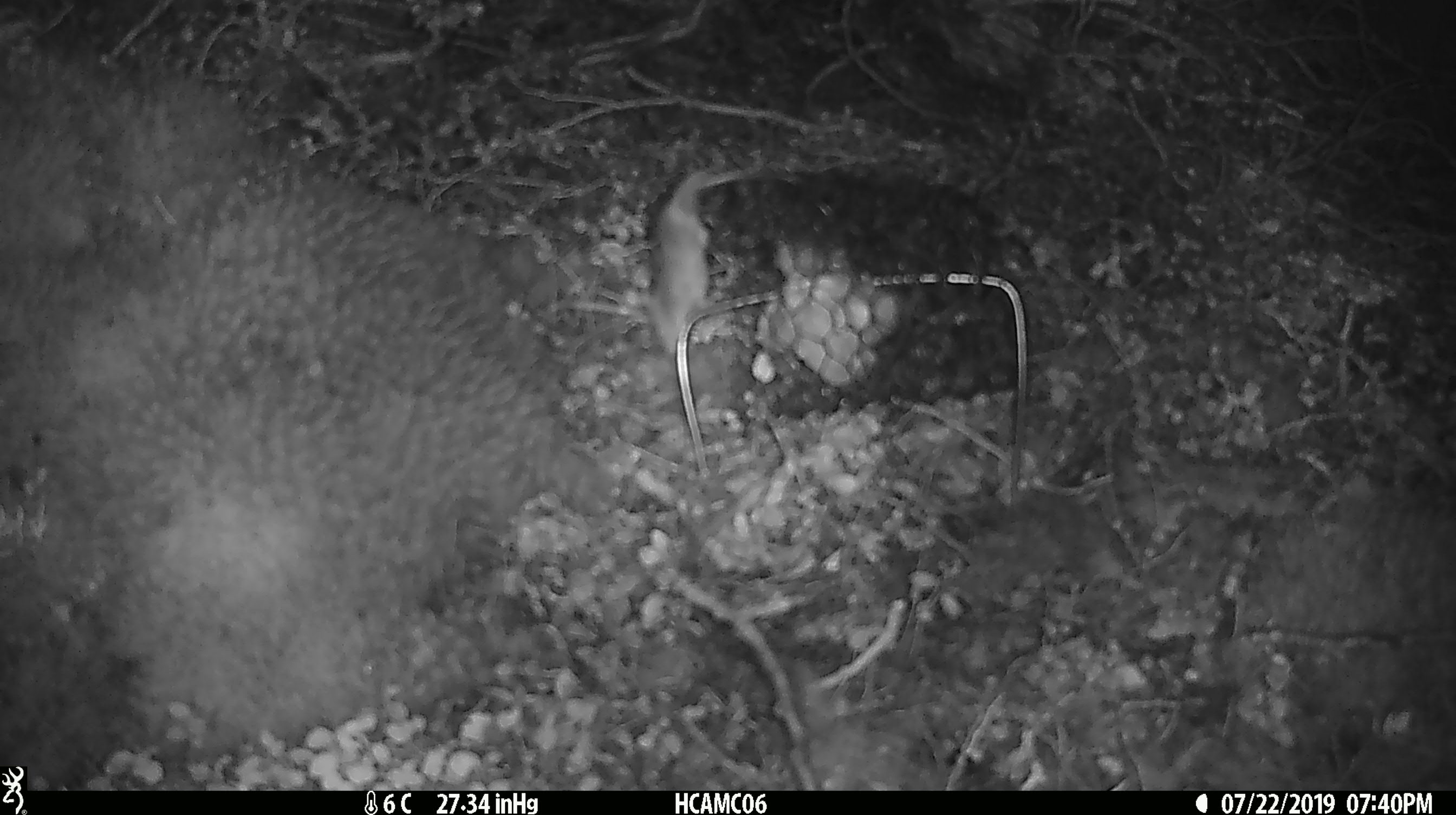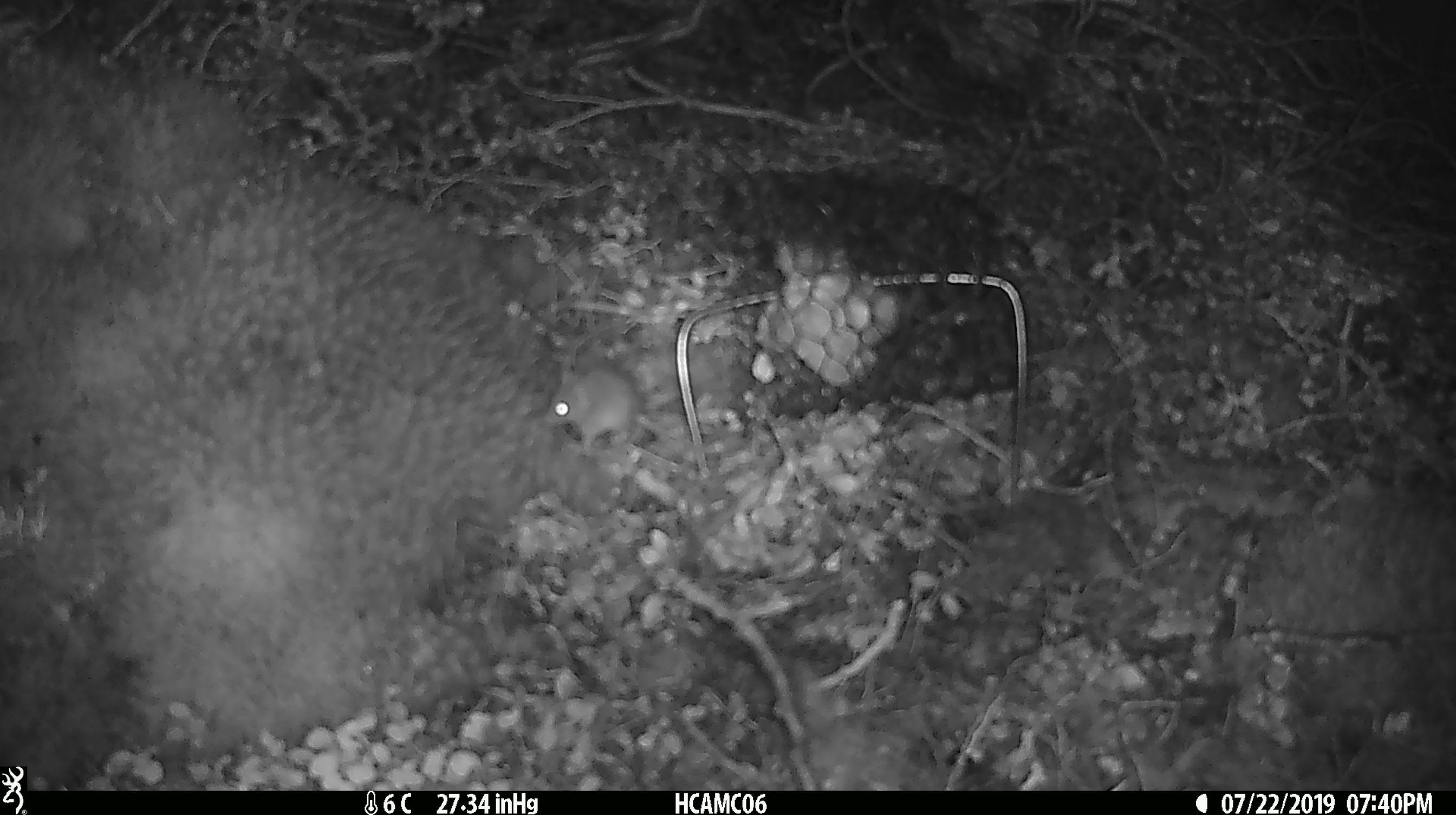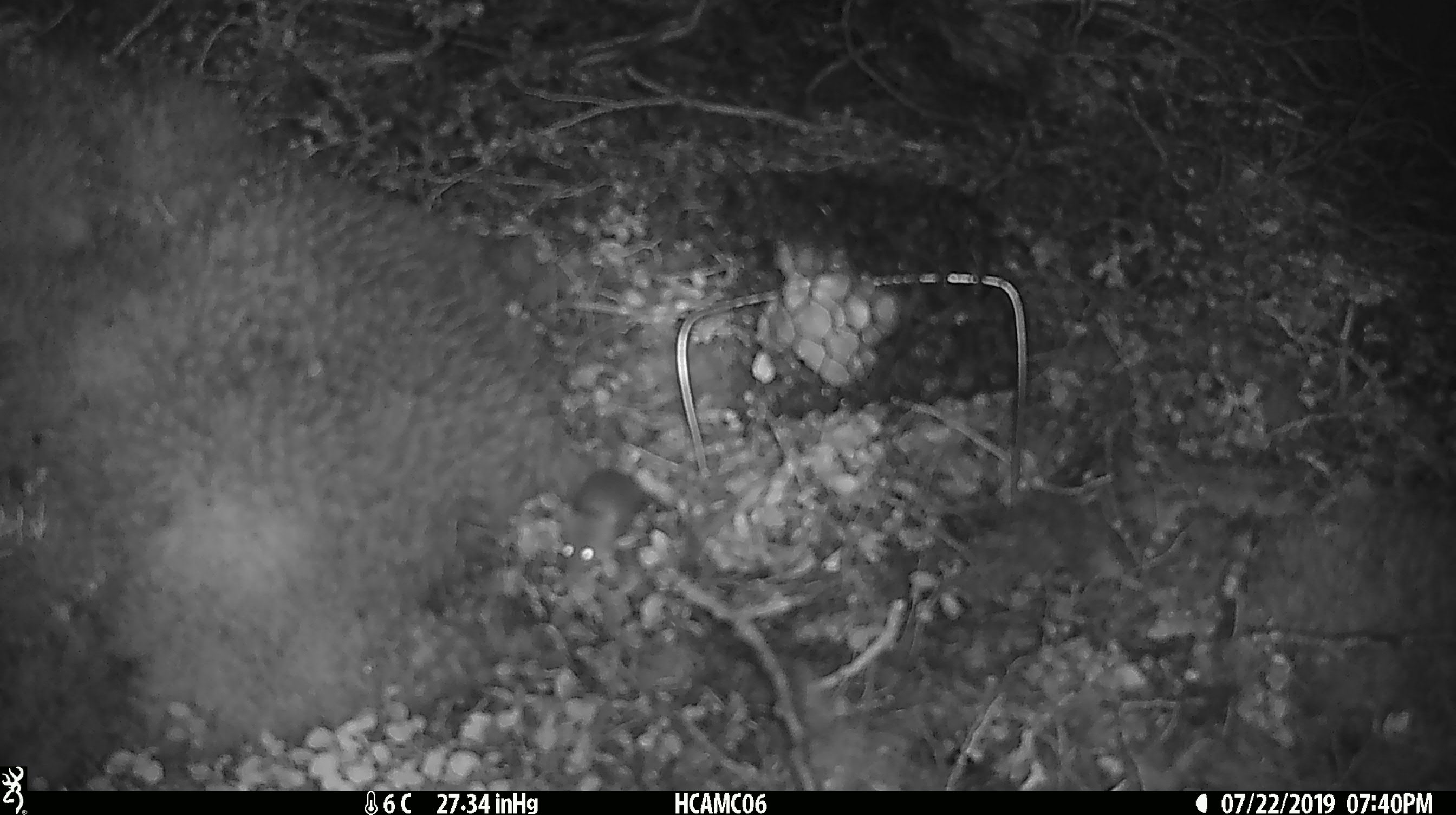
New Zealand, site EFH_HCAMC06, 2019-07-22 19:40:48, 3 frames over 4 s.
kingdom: Animalia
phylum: Chordata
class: Mammalia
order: Rodentia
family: Muridae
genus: Mus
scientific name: Mus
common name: mouse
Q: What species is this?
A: Mouse (Mus).